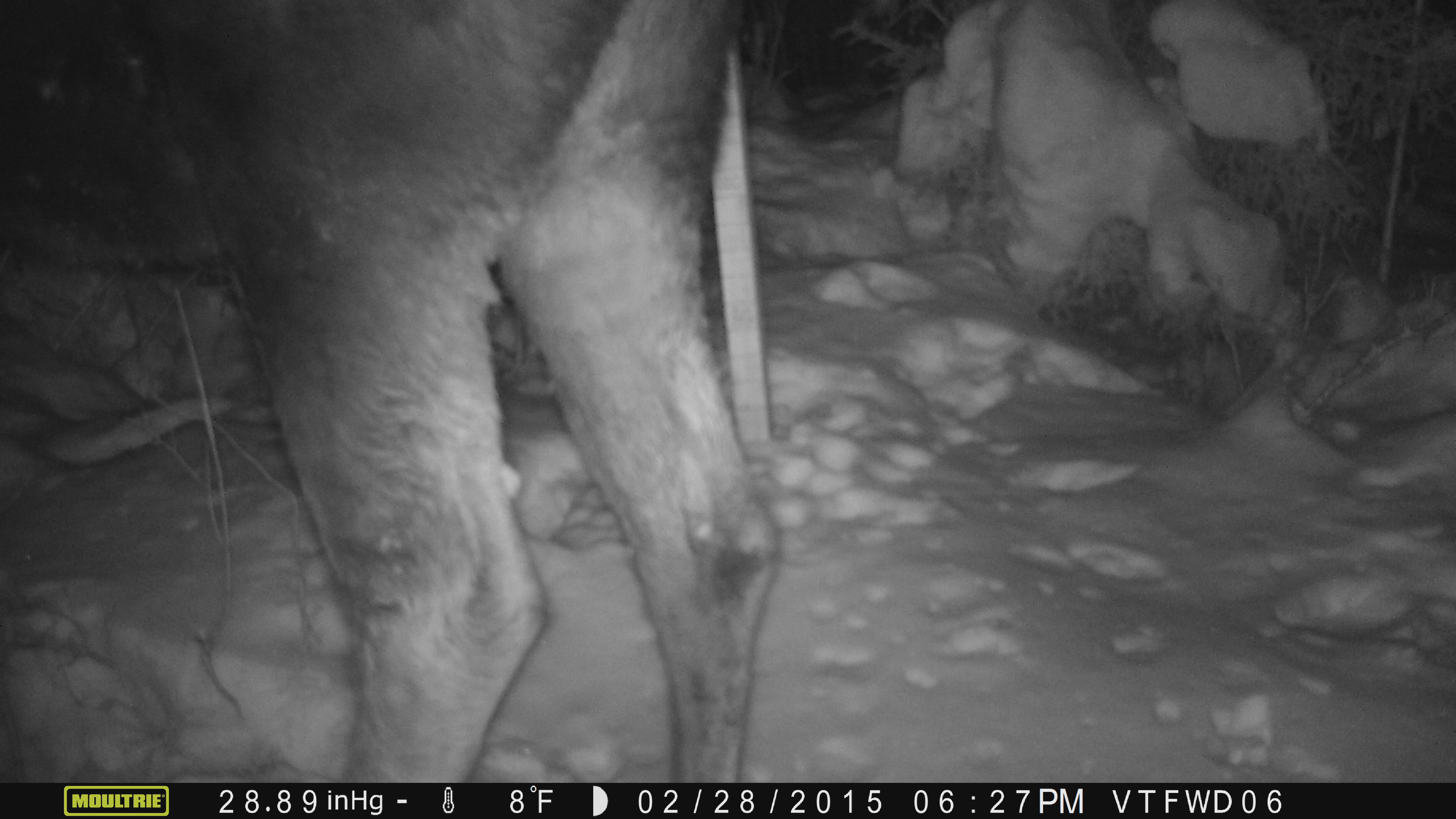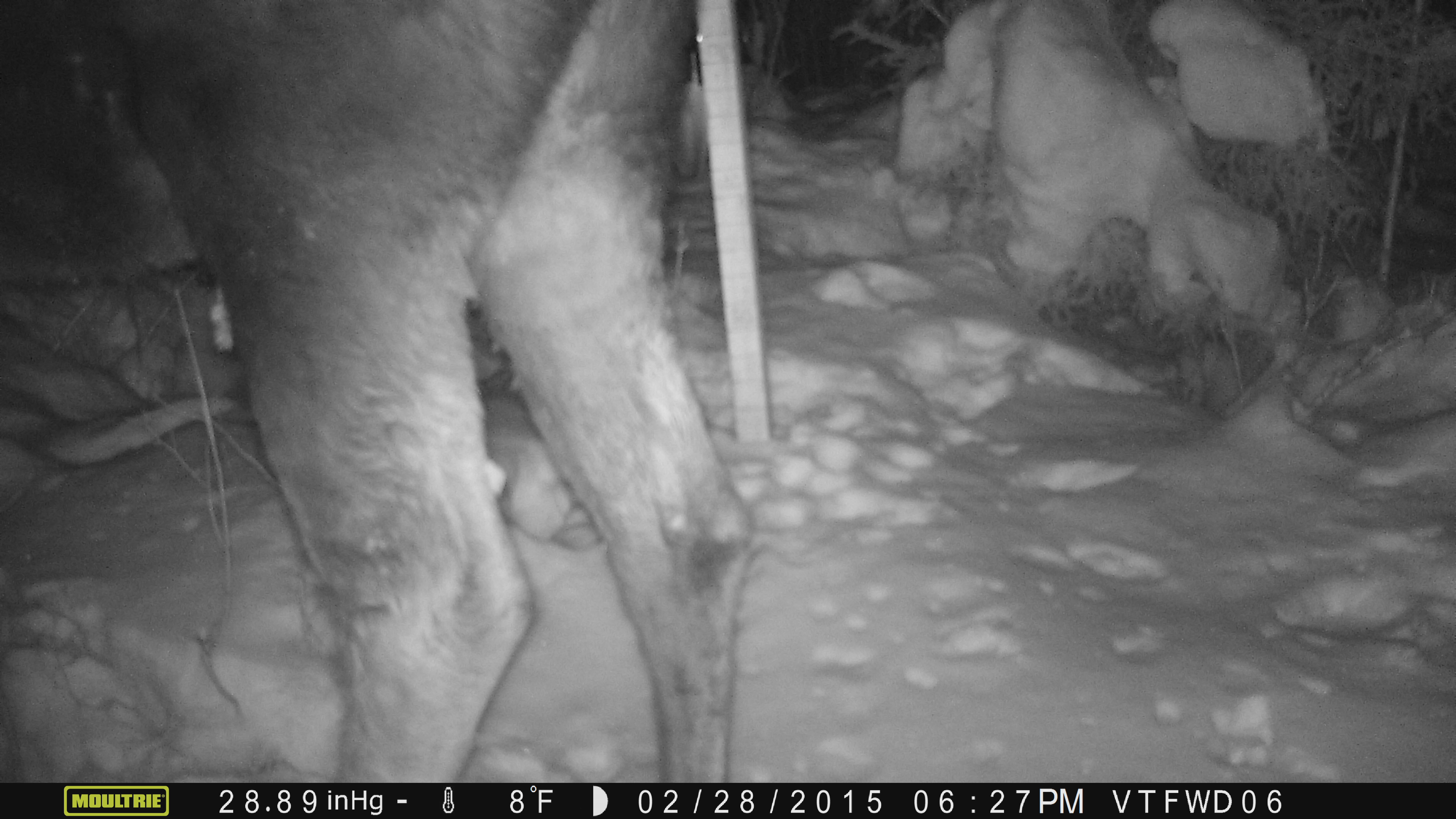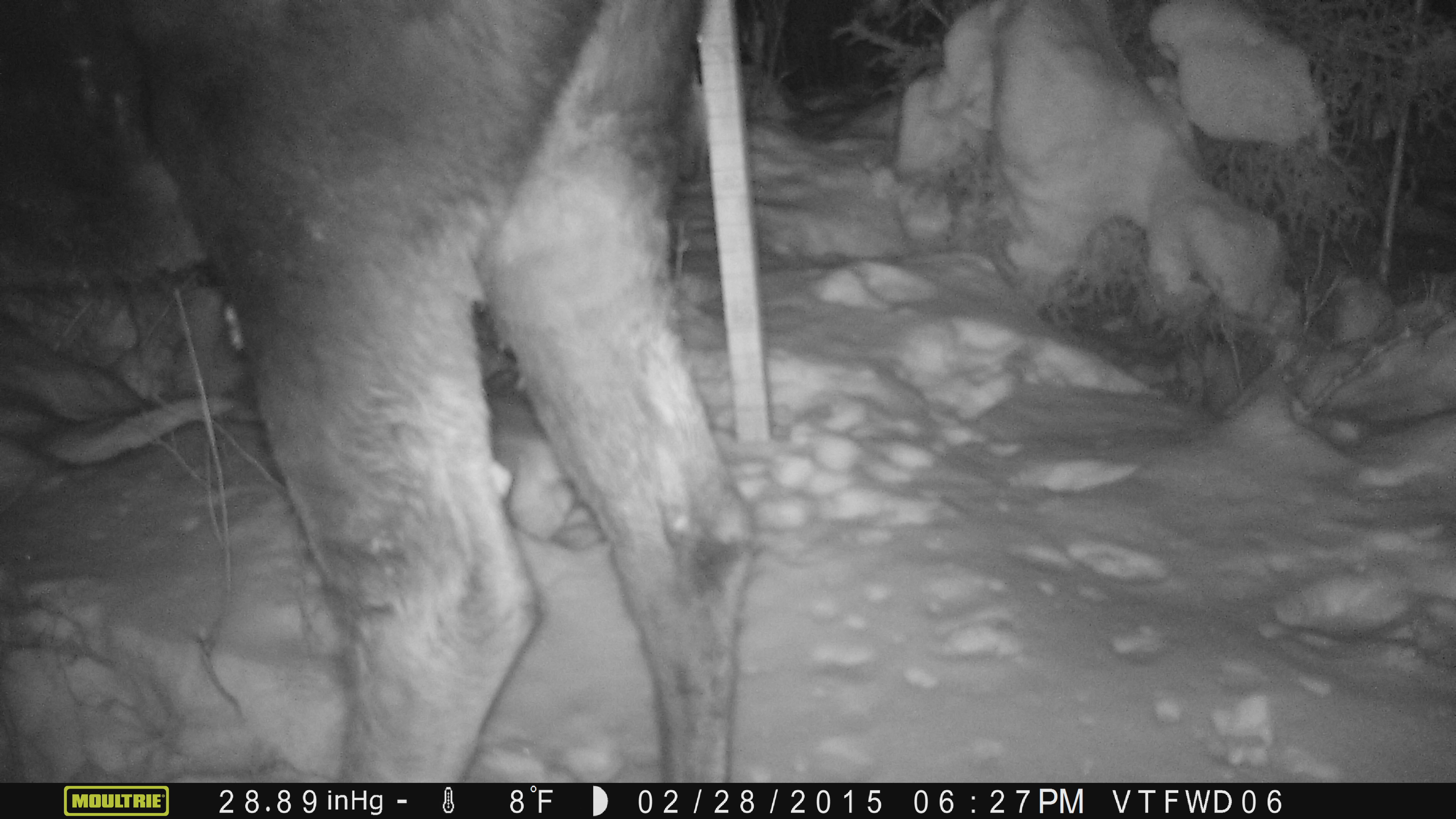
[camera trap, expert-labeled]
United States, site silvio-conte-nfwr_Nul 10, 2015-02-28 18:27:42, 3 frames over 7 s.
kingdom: Animalia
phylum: Chordata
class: Mammalia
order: Artiodactyla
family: Cervidae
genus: Alces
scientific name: Alces alces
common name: moose